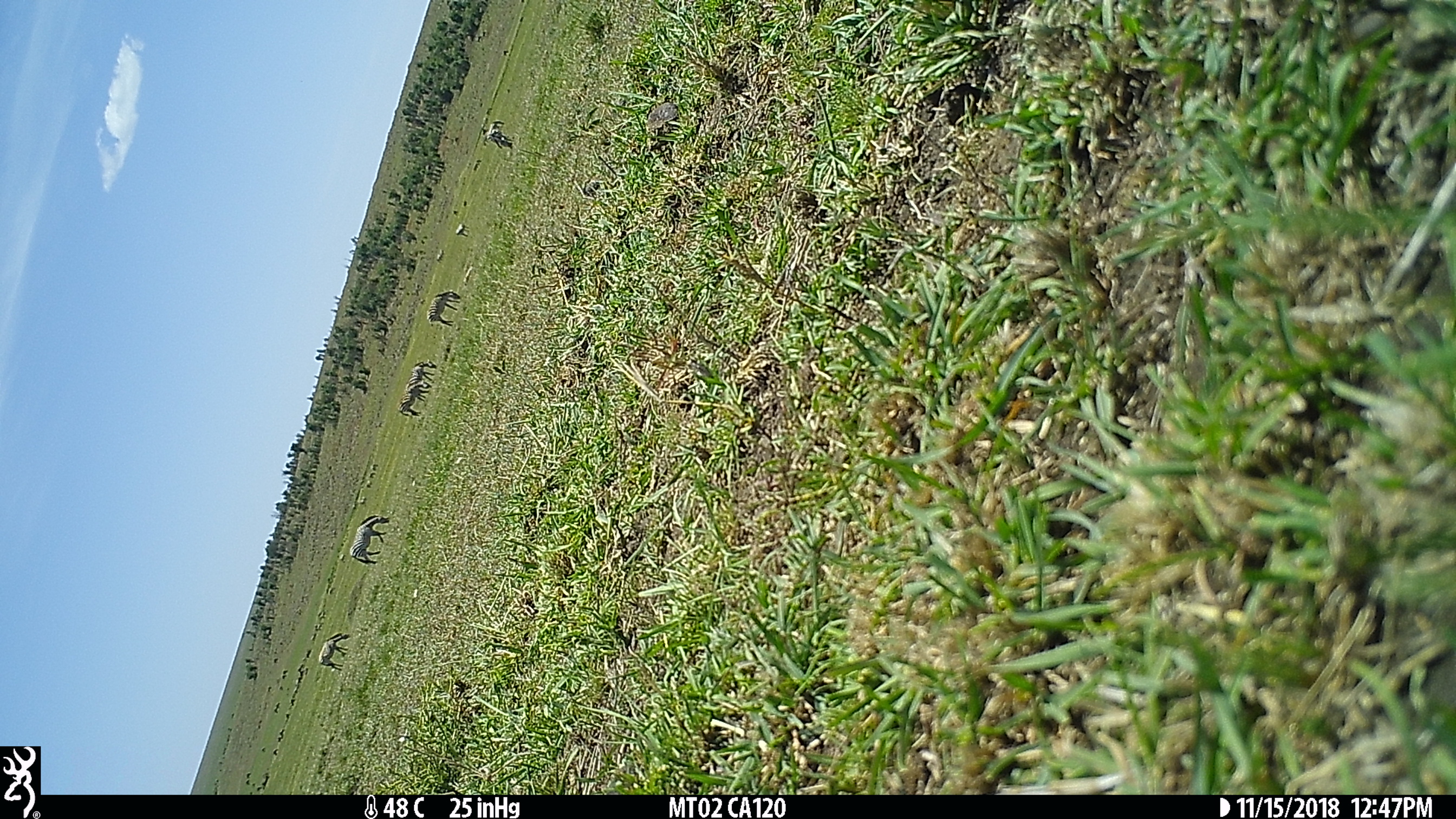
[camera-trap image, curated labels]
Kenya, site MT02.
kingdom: Animalia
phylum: Chordata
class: Mammalia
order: Perissodactyla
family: Equidae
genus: Equus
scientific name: Equus quagga burchellii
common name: burchell's zebra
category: zebra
Zebra (burchell's zebra) (Equus quagga burchellii).